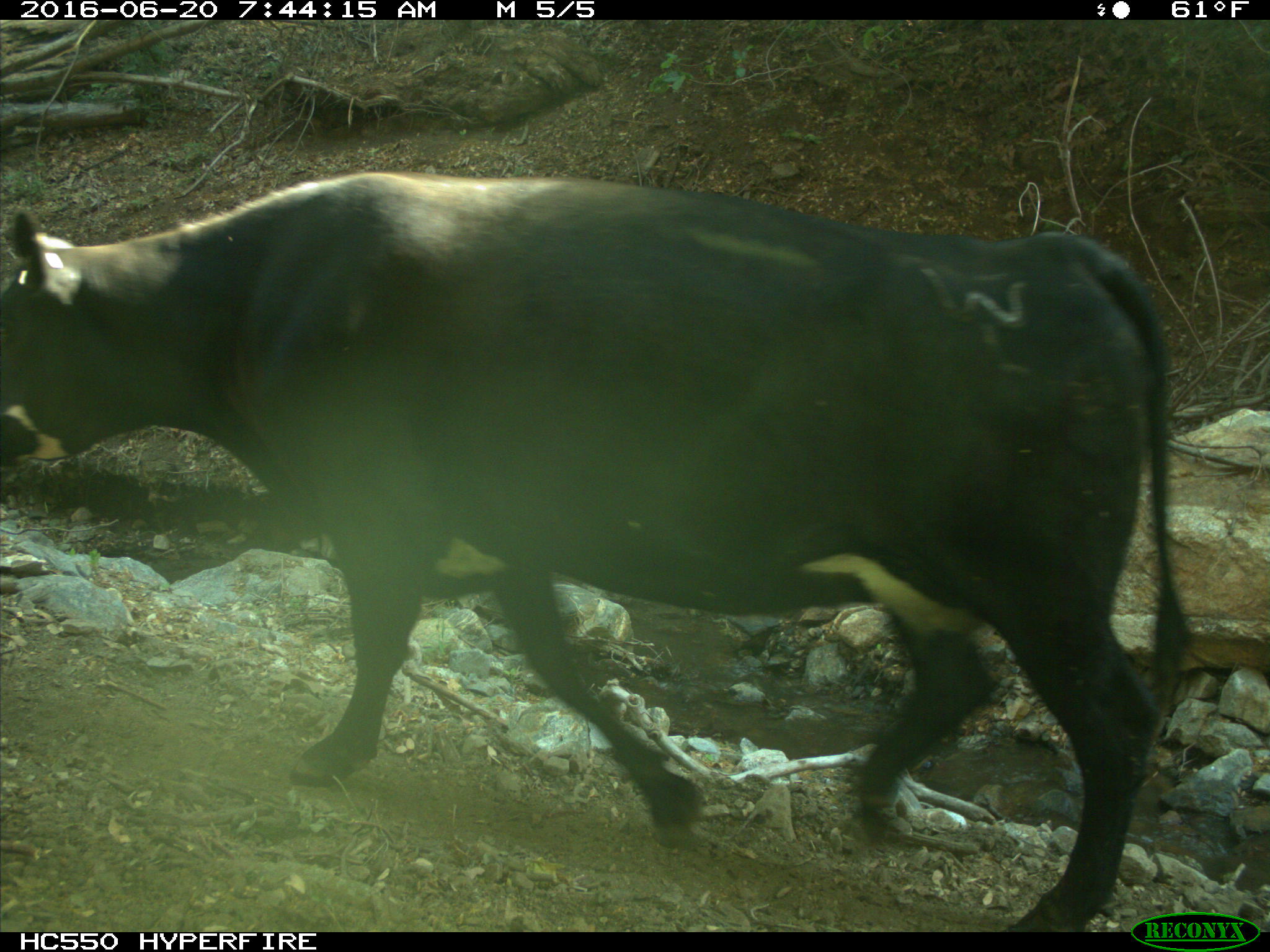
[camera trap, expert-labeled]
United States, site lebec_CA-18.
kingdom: Animalia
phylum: Chordata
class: Mammalia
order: Artiodactyla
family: Bovidae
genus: Bos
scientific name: Bos taurus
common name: domestic cow